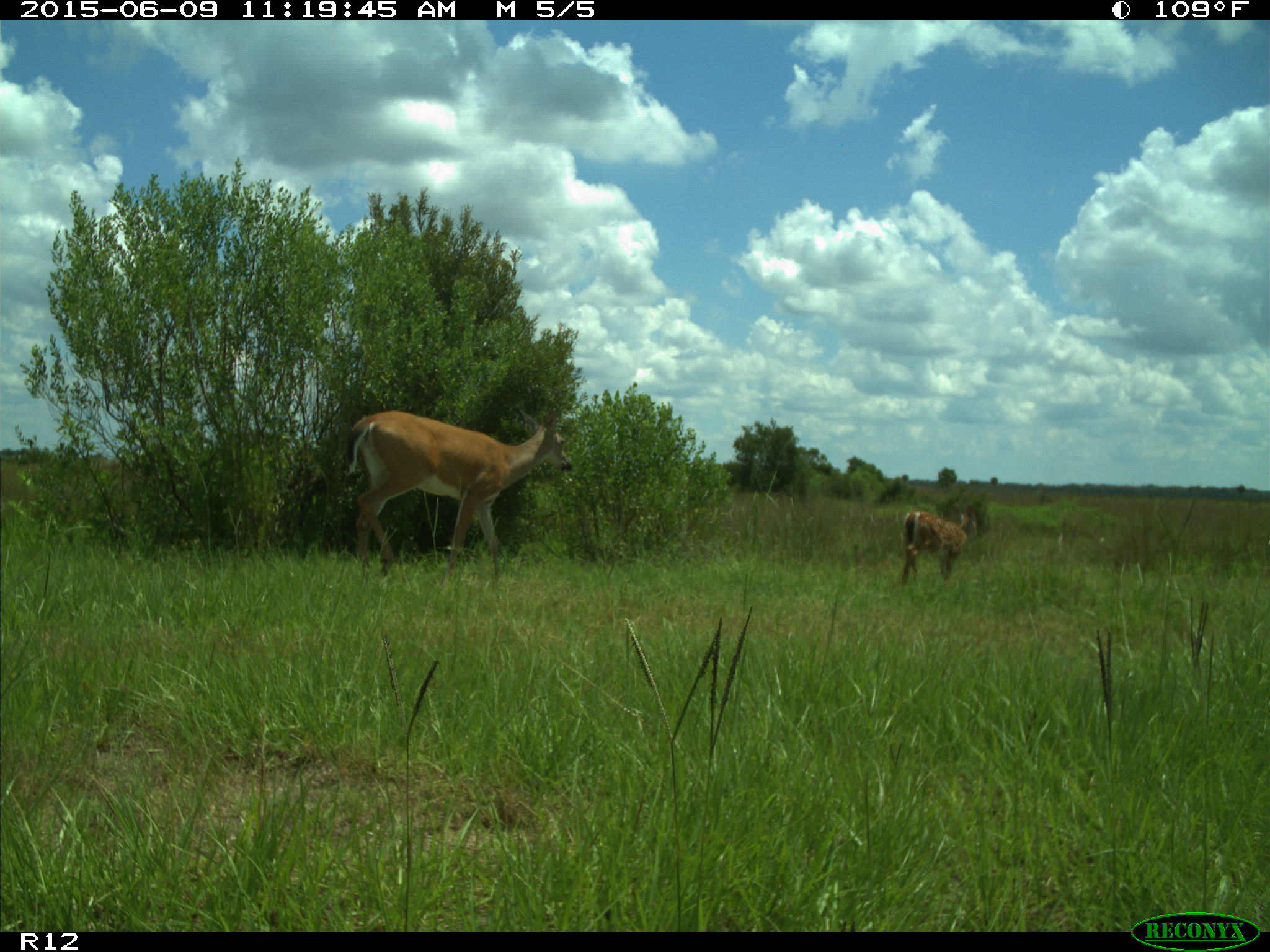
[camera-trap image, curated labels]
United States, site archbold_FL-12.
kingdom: Animalia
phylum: Chordata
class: Mammalia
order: Artiodactyla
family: Cervidae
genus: Odocoileus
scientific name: Odocoileus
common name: deer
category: unidentified deer